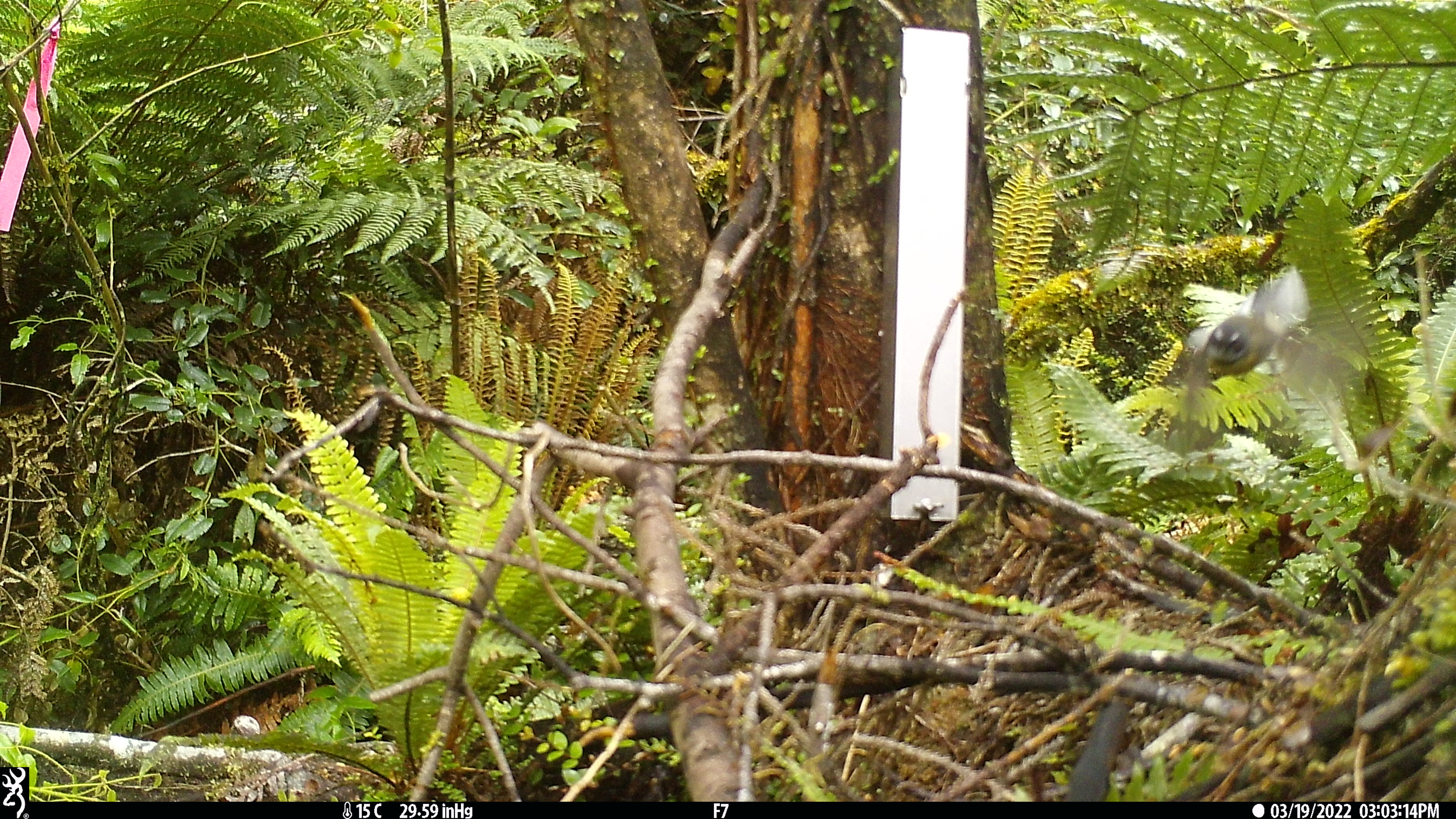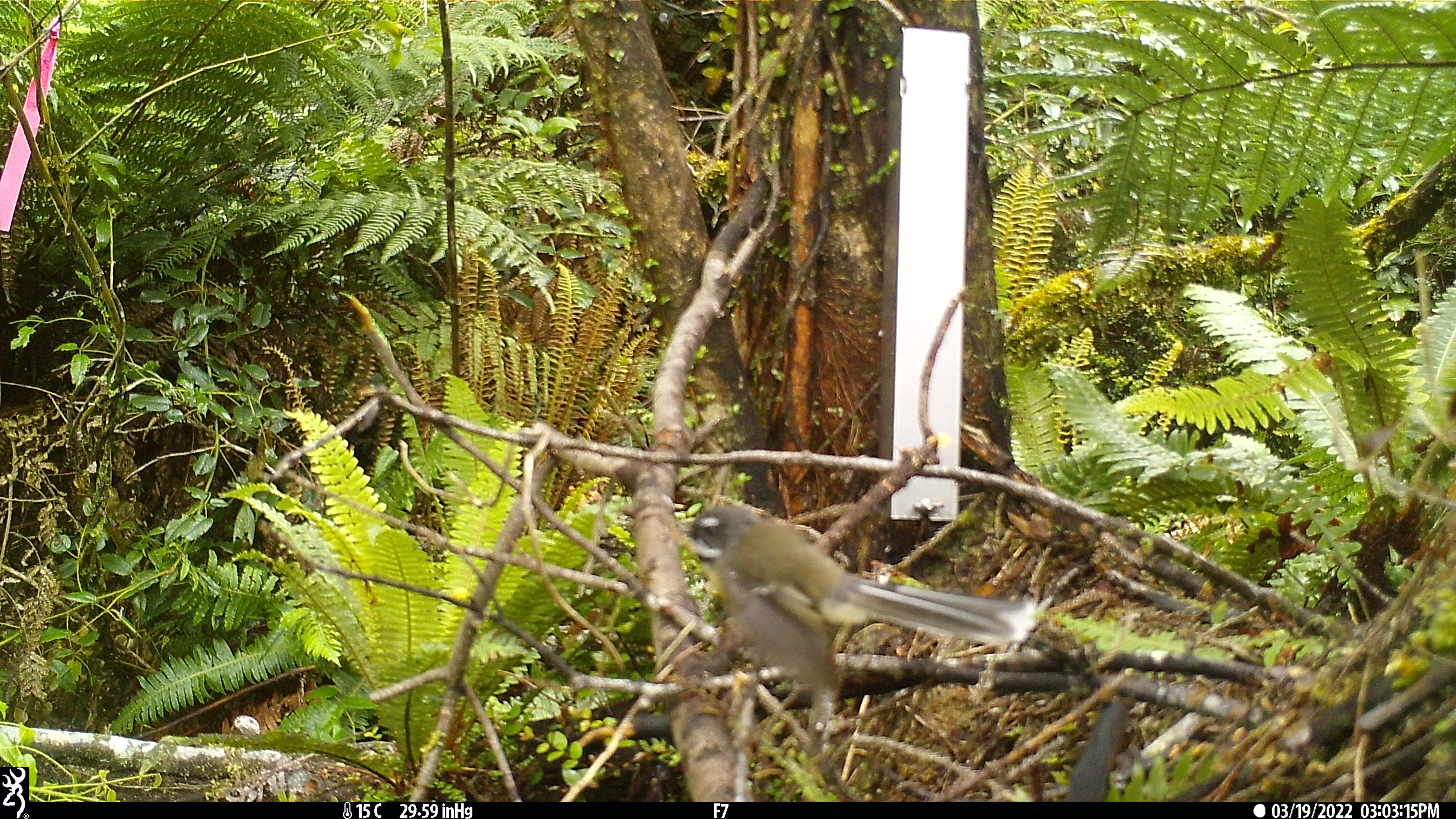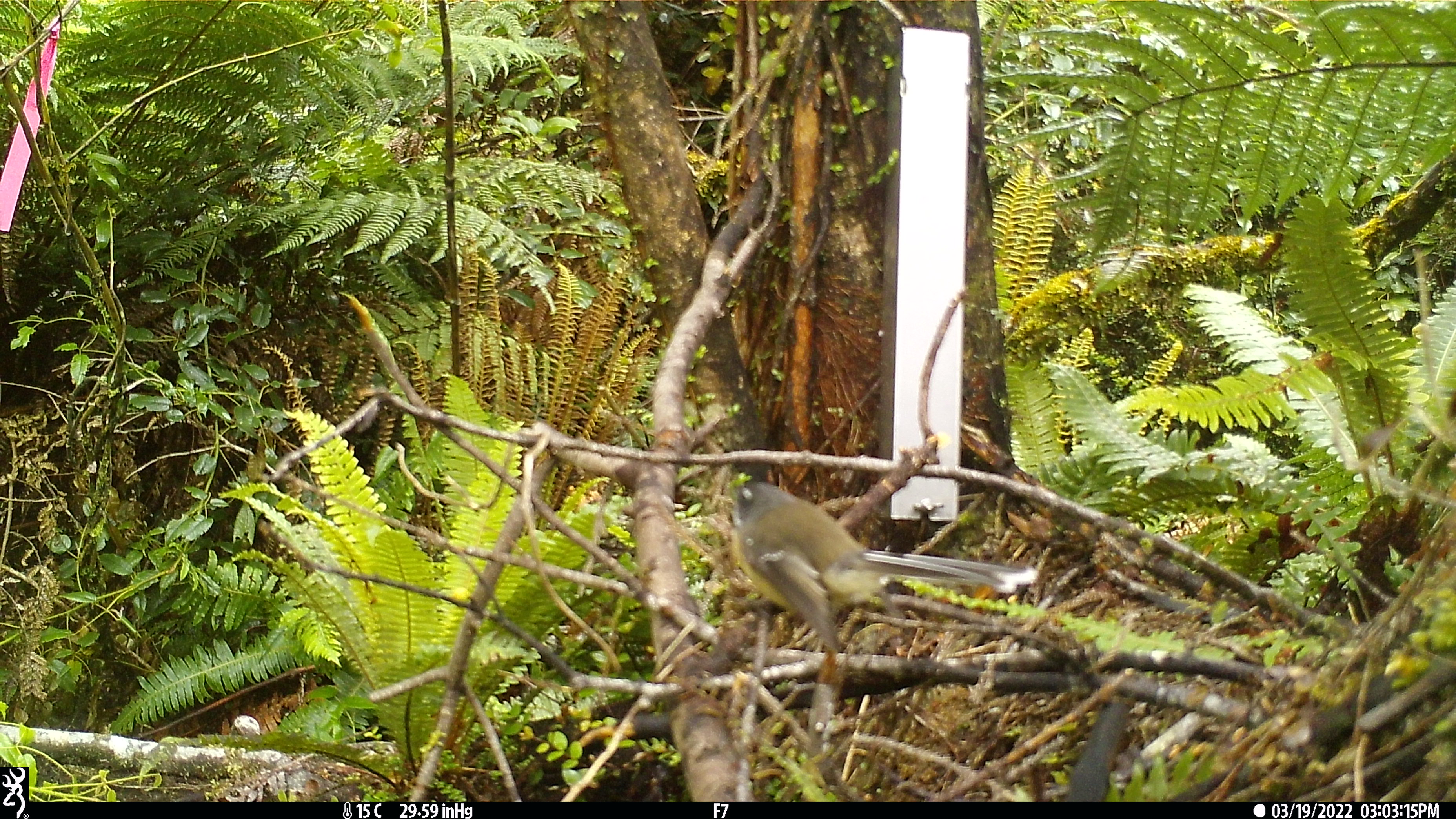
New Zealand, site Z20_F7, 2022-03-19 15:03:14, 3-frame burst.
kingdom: Animalia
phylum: Chordata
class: Aves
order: Passeriformes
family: Rhipiduridae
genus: Rhipidura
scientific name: Rhipidura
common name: fantails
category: fantail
Fantail (fantails) (Rhipidura).